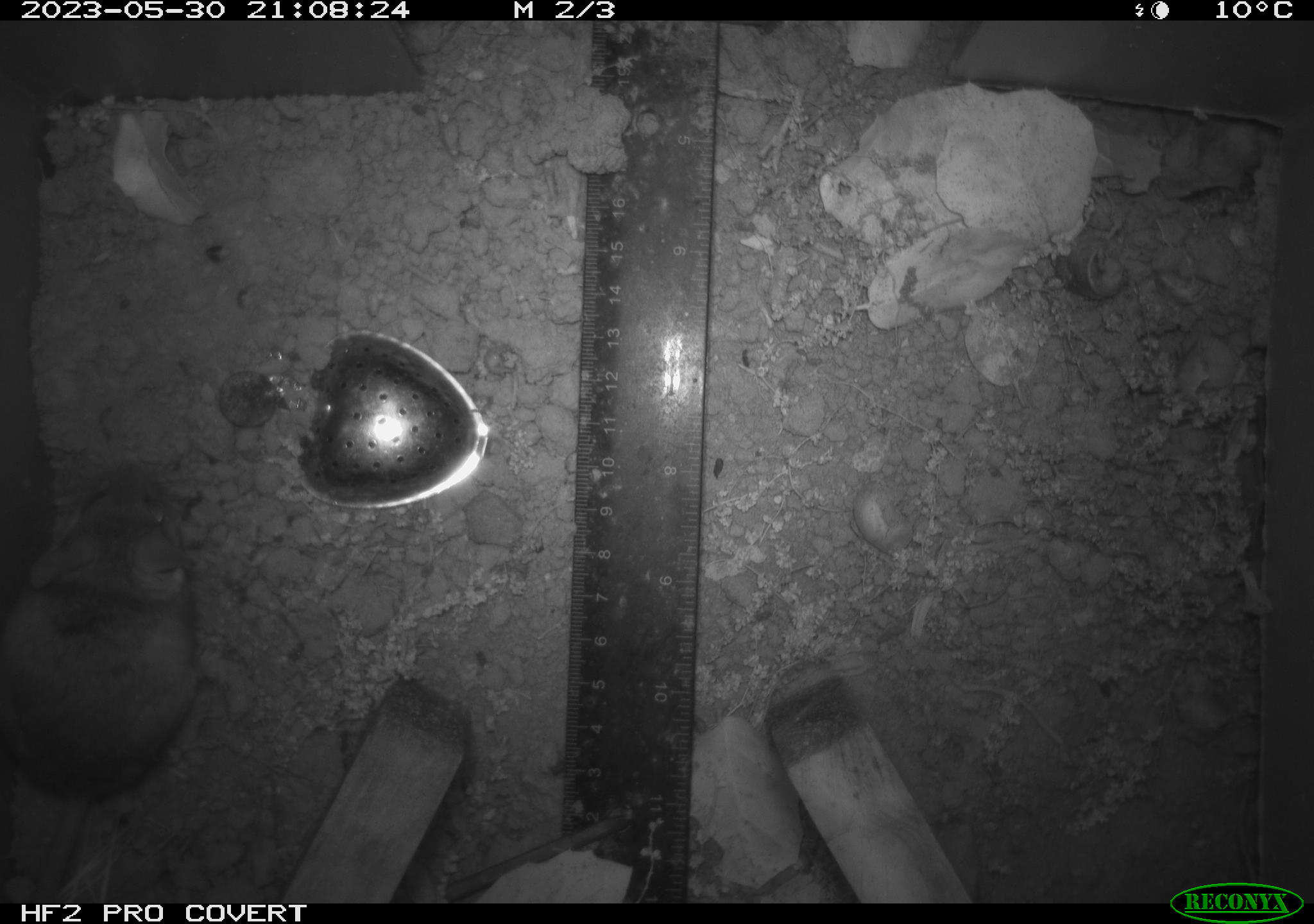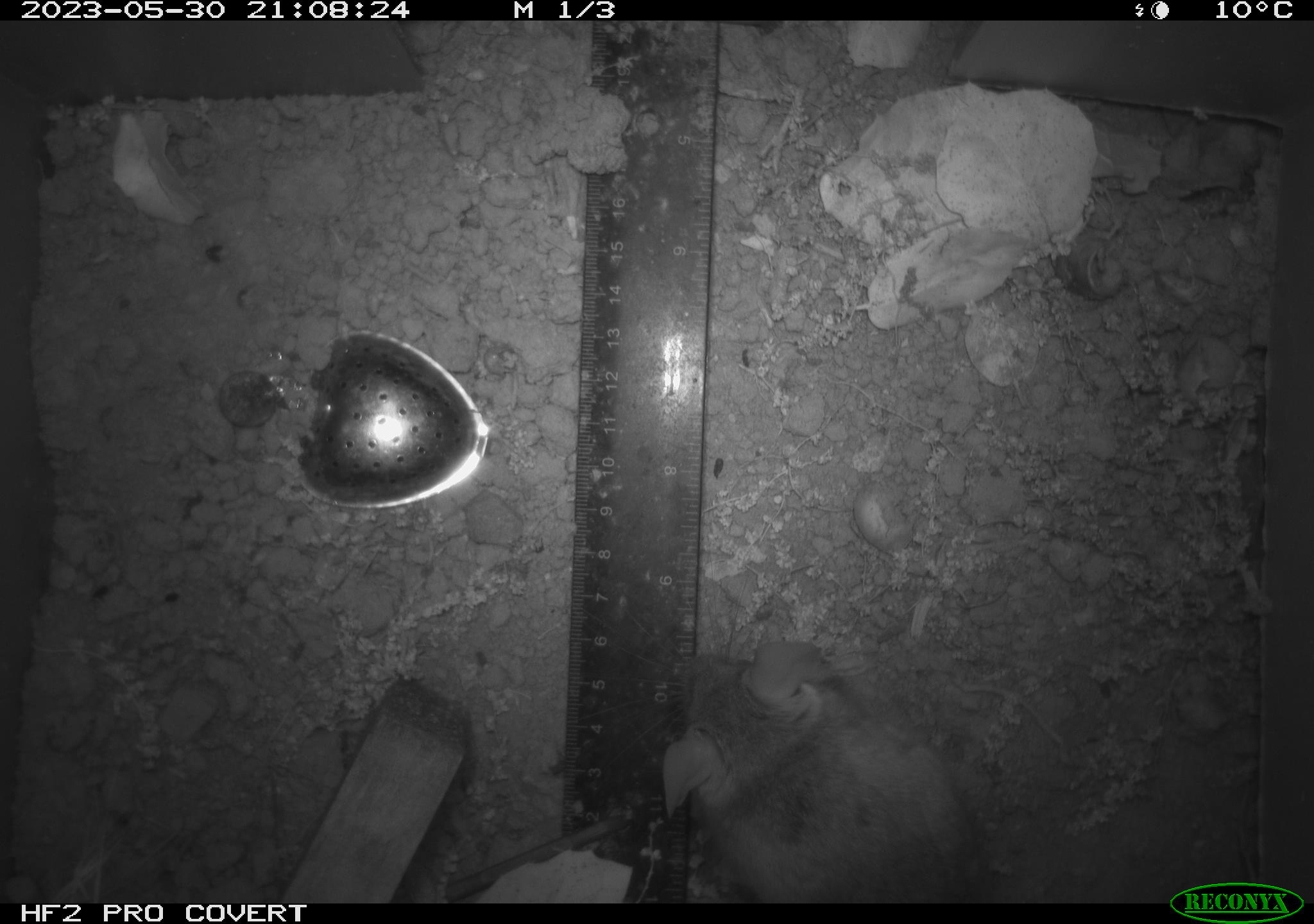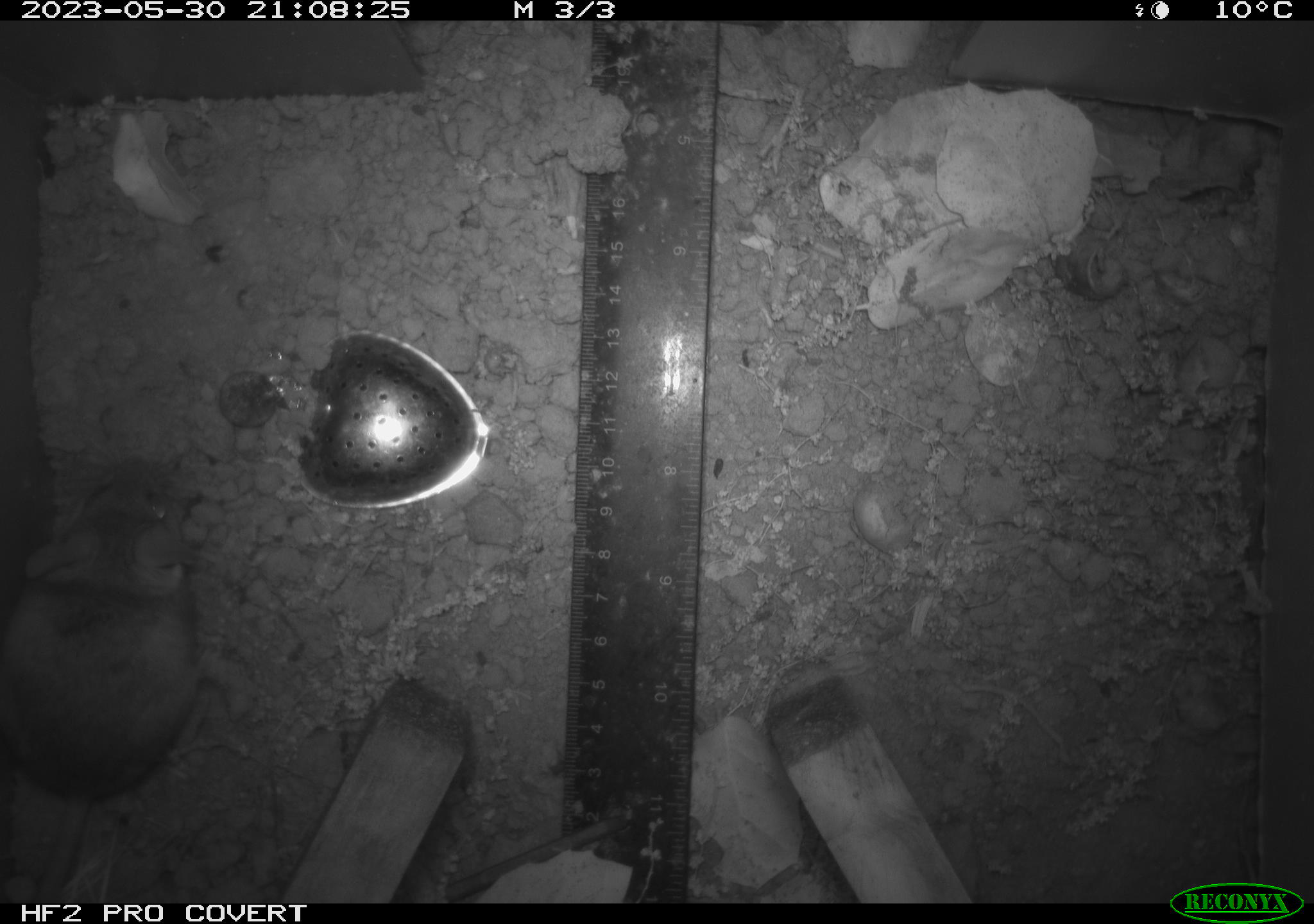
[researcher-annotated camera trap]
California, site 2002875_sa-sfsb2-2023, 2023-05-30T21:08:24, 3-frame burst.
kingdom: Animalia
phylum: Chordata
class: Mammalia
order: Rodentia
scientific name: Rodentia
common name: mouse species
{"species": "mouse species (Rodentia)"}